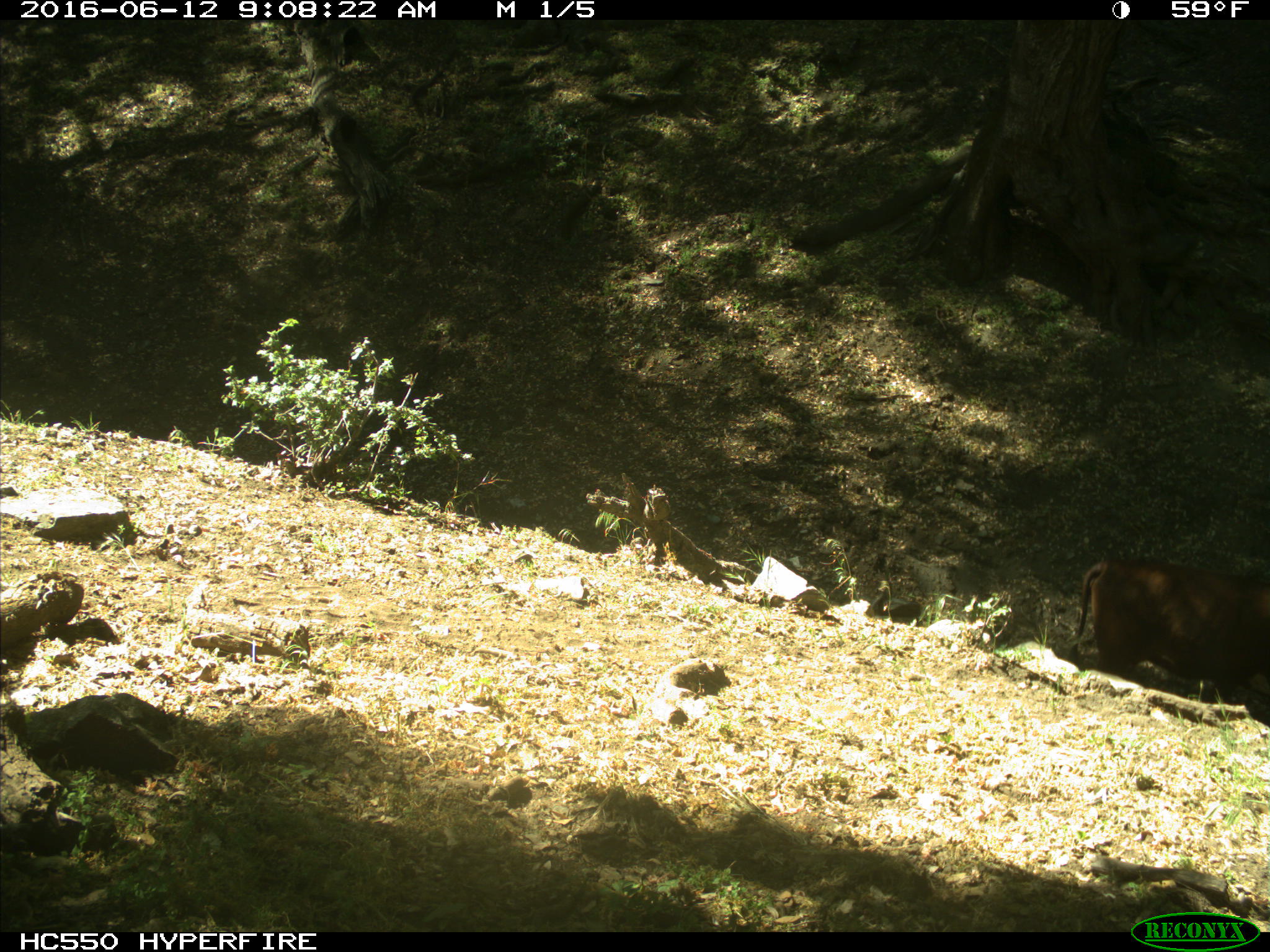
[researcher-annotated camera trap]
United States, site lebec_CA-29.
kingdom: Animalia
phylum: Chordata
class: Mammalia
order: Artiodactyla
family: Bovidae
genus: Bos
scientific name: Bos taurus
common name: domestic cow